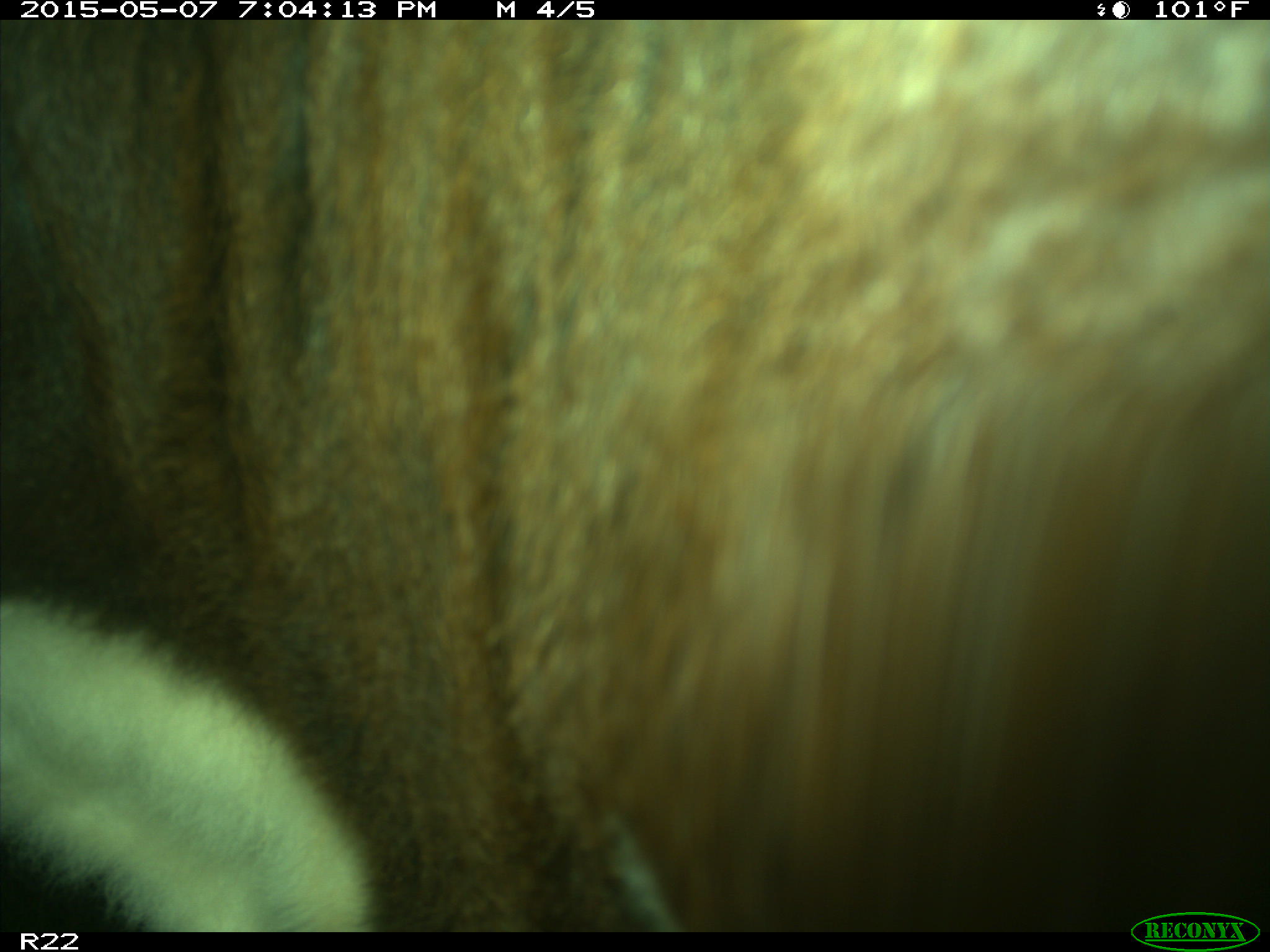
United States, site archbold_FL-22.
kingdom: Animalia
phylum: Chordata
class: Mammalia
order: Artiodactyla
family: Bovidae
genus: Bos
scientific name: Bos taurus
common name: domestic cow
Bos taurus (domestic cow).